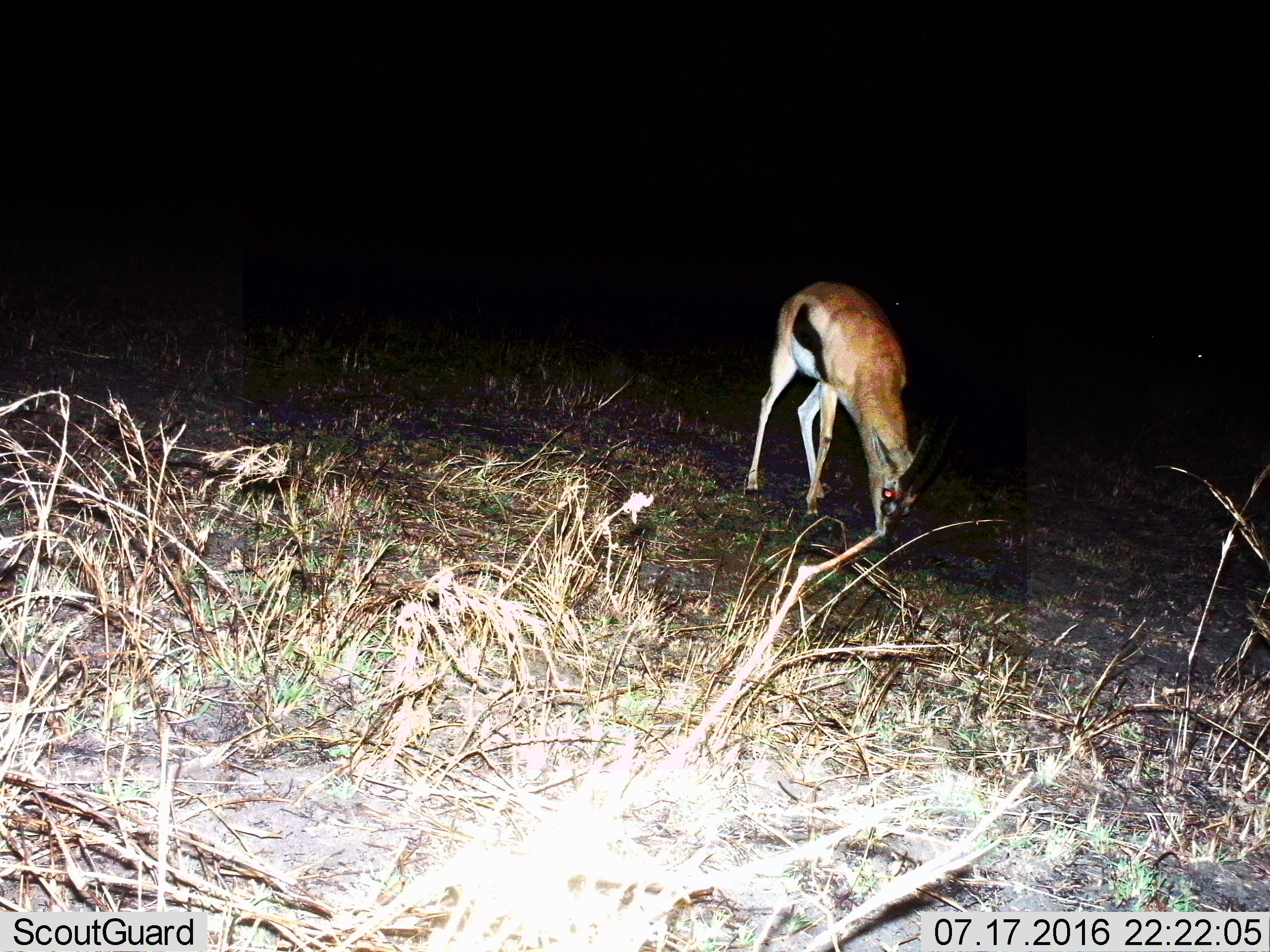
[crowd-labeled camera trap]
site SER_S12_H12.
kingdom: Animalia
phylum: Chordata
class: Mammalia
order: Artiodactyla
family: Bovidae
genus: Eudorcas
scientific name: Eudorcas thomsonii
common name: thomson's gazelle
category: gazellethomsons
Gazellethomsons (thomson's gazelle) (Eudorcas thomsonii), count 1. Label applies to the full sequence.